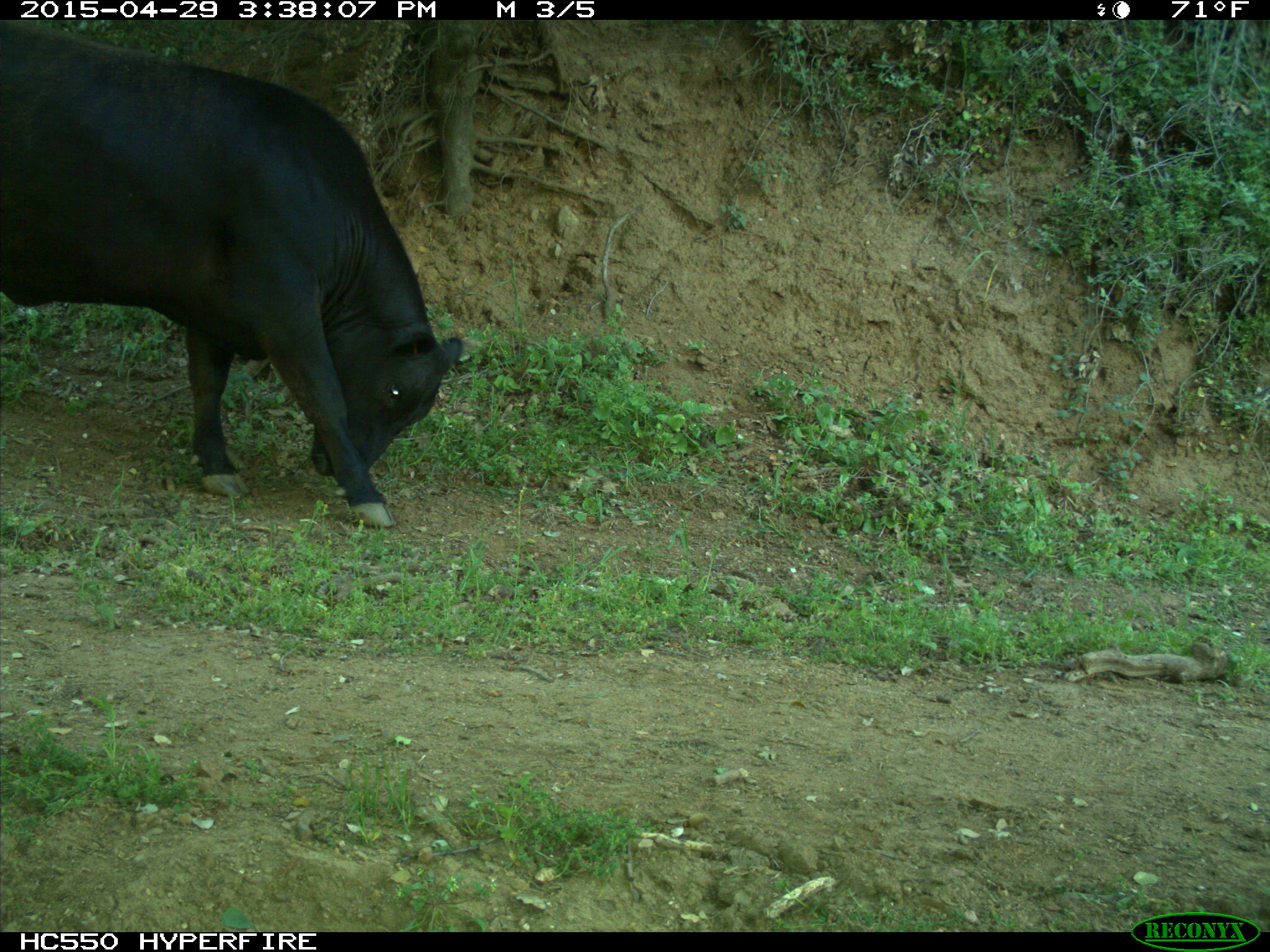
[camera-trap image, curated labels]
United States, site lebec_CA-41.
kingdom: Animalia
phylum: Chordata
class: Mammalia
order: Artiodactyla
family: Bovidae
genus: Bos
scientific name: Bos taurus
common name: domestic cow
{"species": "Bos taurus (domestic cow)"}